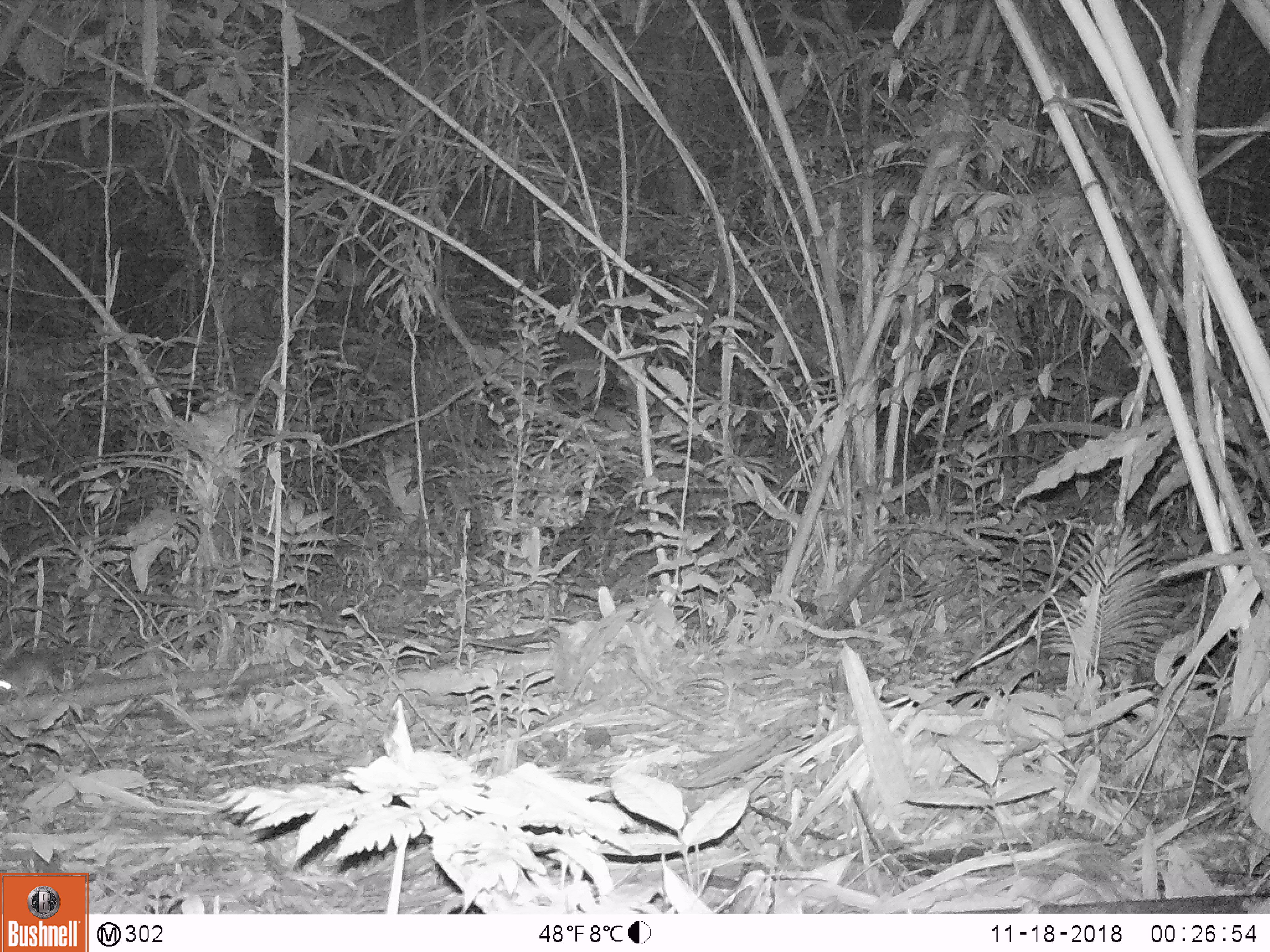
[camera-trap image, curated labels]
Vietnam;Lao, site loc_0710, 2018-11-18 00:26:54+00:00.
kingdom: Animalia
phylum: Chordata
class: Mammalia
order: Rodentia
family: Muridae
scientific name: Muridae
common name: old-world mice and rats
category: unidentified murid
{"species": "unidentified murid (old-world mice and rats) (Muridae)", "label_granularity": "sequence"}